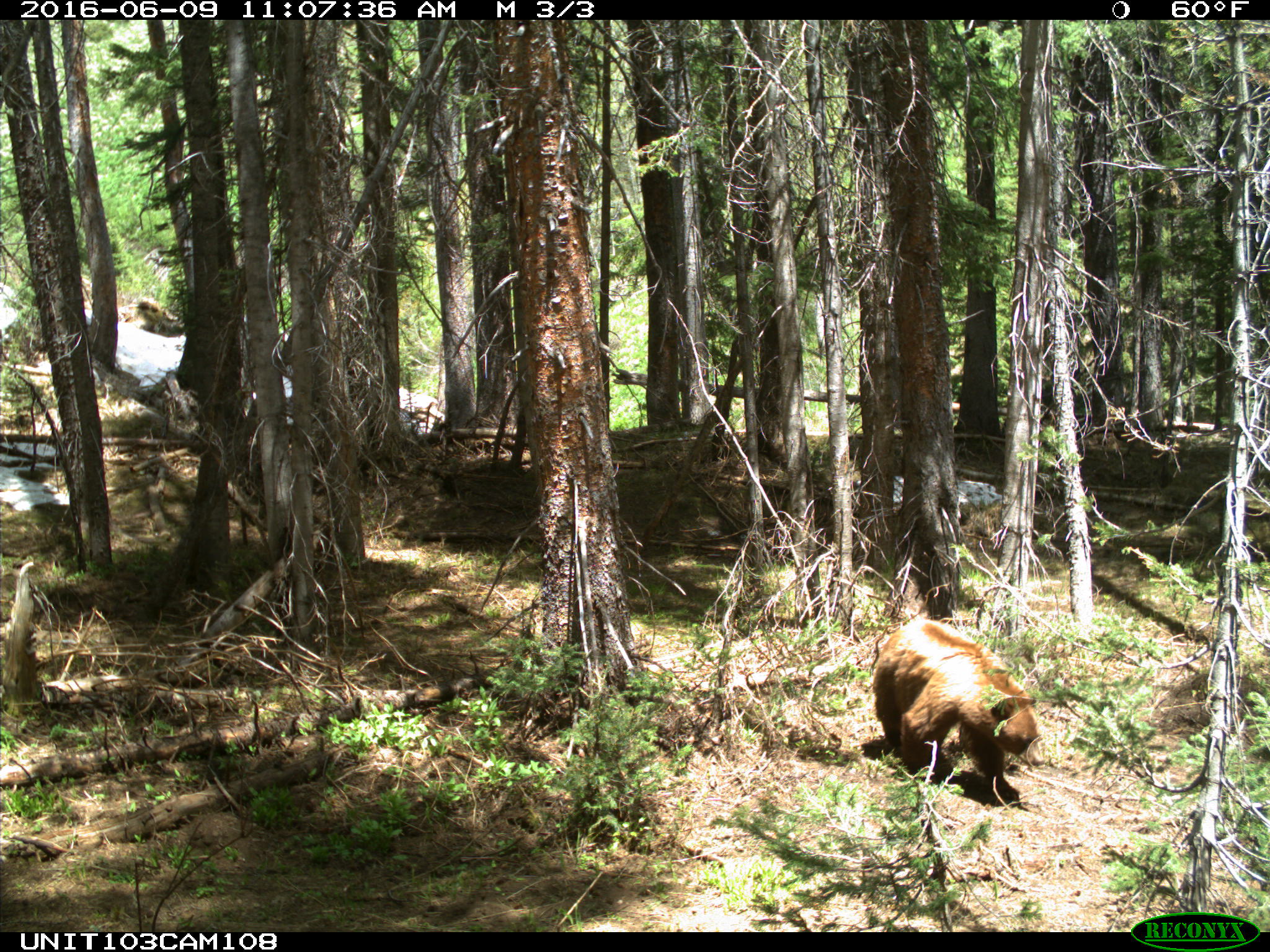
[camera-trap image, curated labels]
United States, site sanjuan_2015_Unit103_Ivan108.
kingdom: Animalia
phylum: Chordata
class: Mammalia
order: Carnivora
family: Ursidae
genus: Ursus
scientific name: Ursus americanus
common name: american black bear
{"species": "Ursus americanus (american black bear)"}